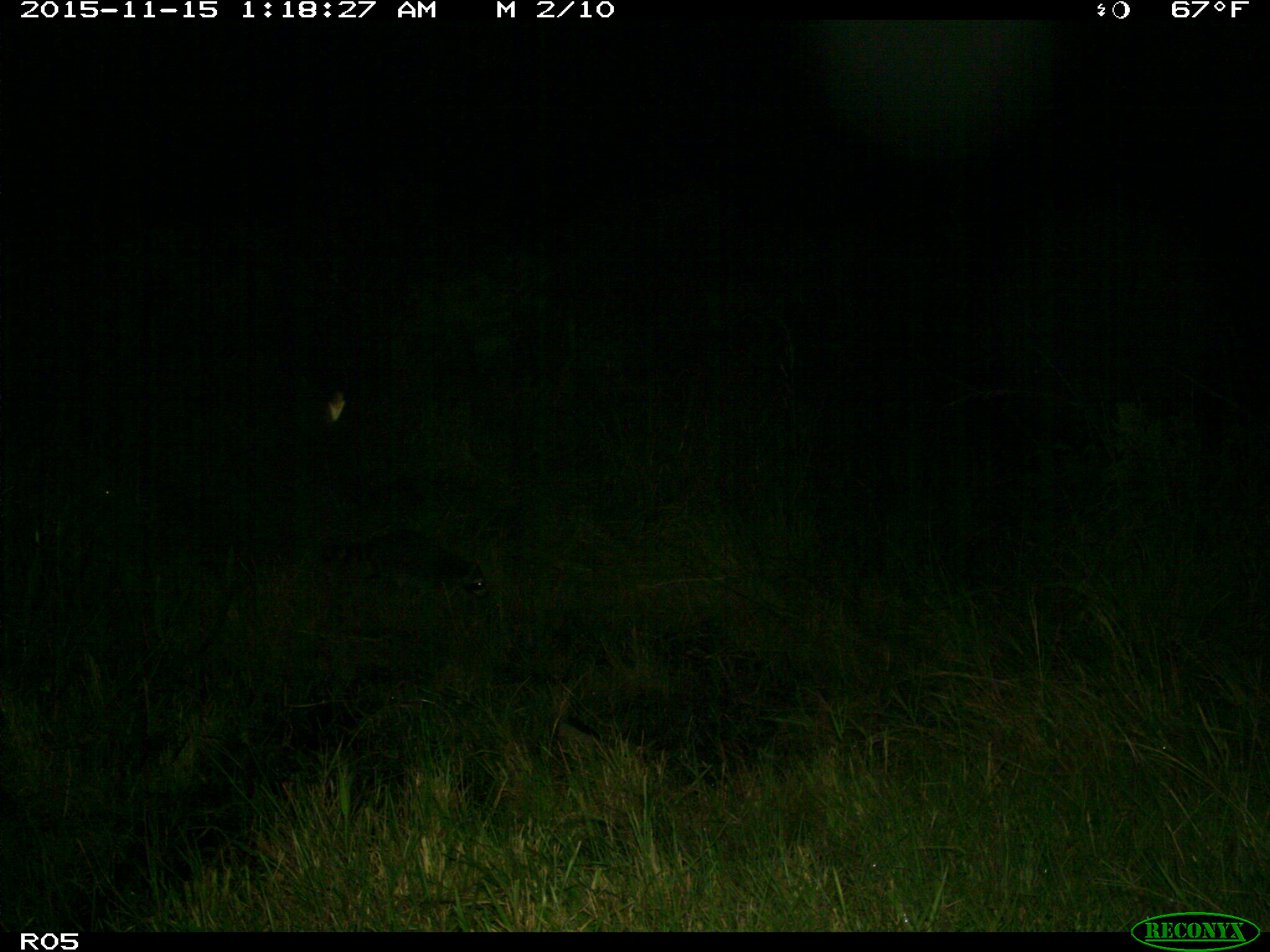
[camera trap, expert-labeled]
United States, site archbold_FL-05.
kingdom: Animalia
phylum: Chordata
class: Mammalia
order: Carnivora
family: Procyonidae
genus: Procyon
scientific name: Procyon lotor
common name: common raccoon